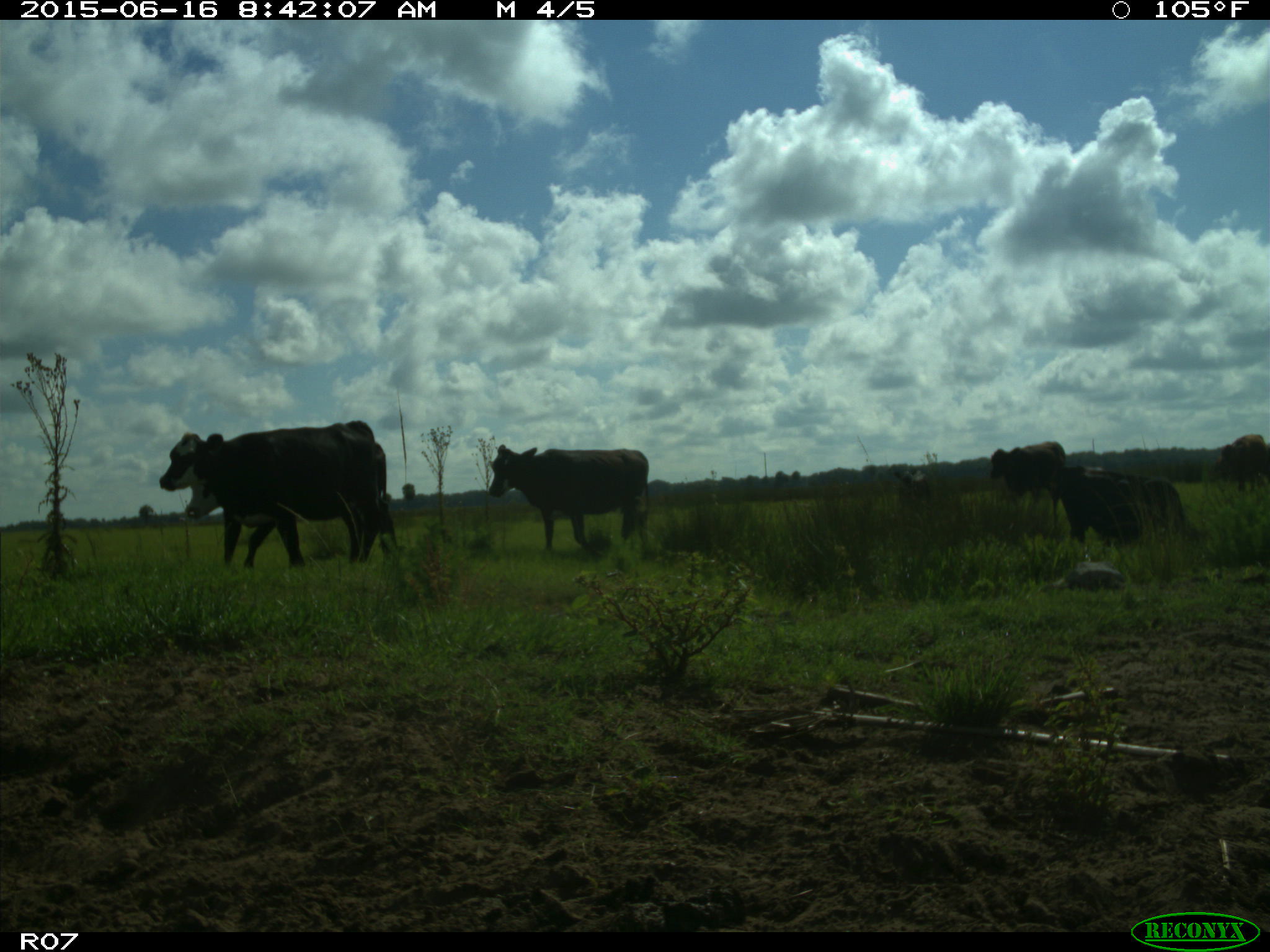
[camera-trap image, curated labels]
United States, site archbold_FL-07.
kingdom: Animalia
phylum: Chordata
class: Mammalia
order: Artiodactyla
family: Bovidae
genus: Bos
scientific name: Bos taurus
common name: domestic cow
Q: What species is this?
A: Bos taurus (domestic cow).